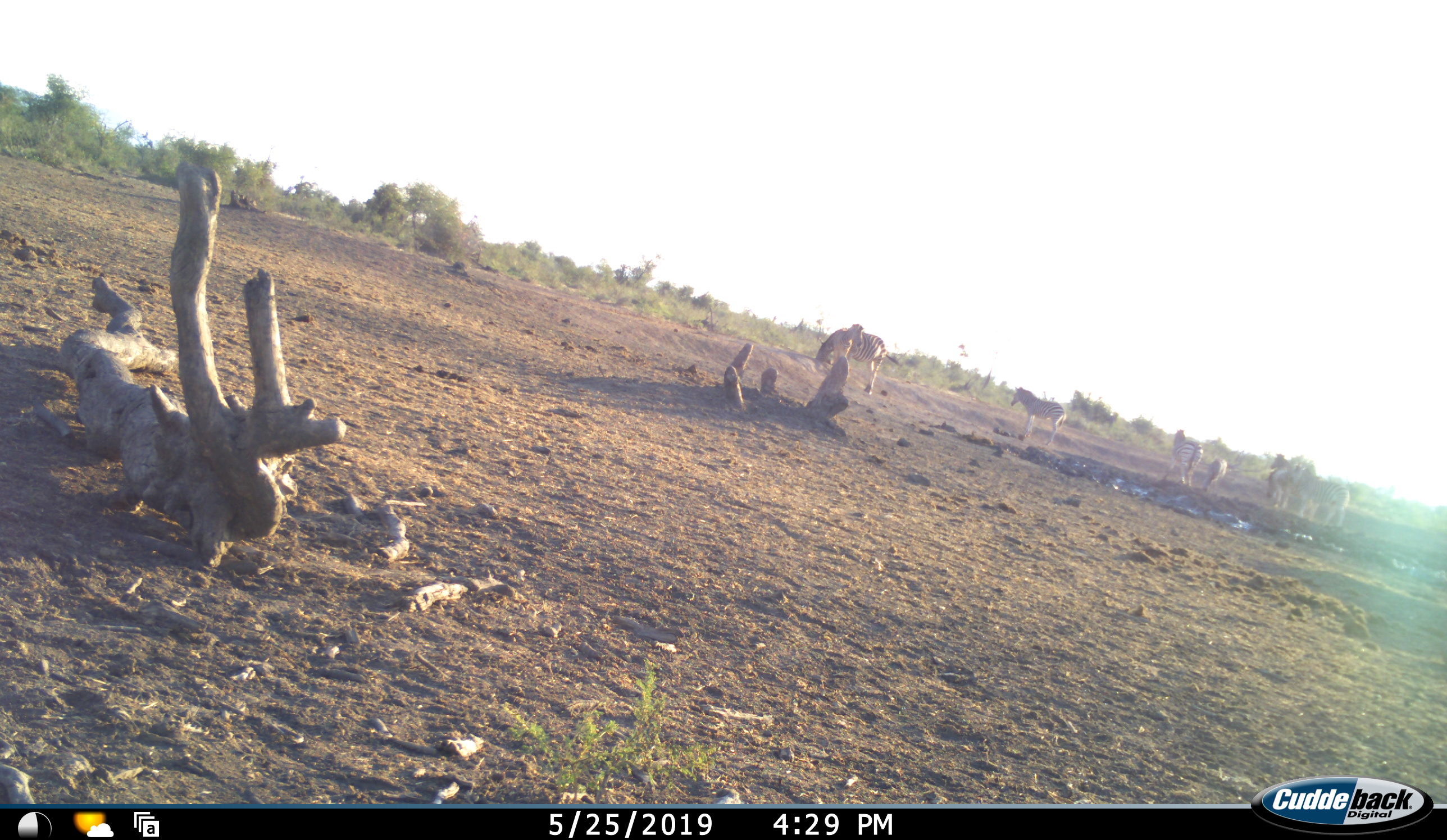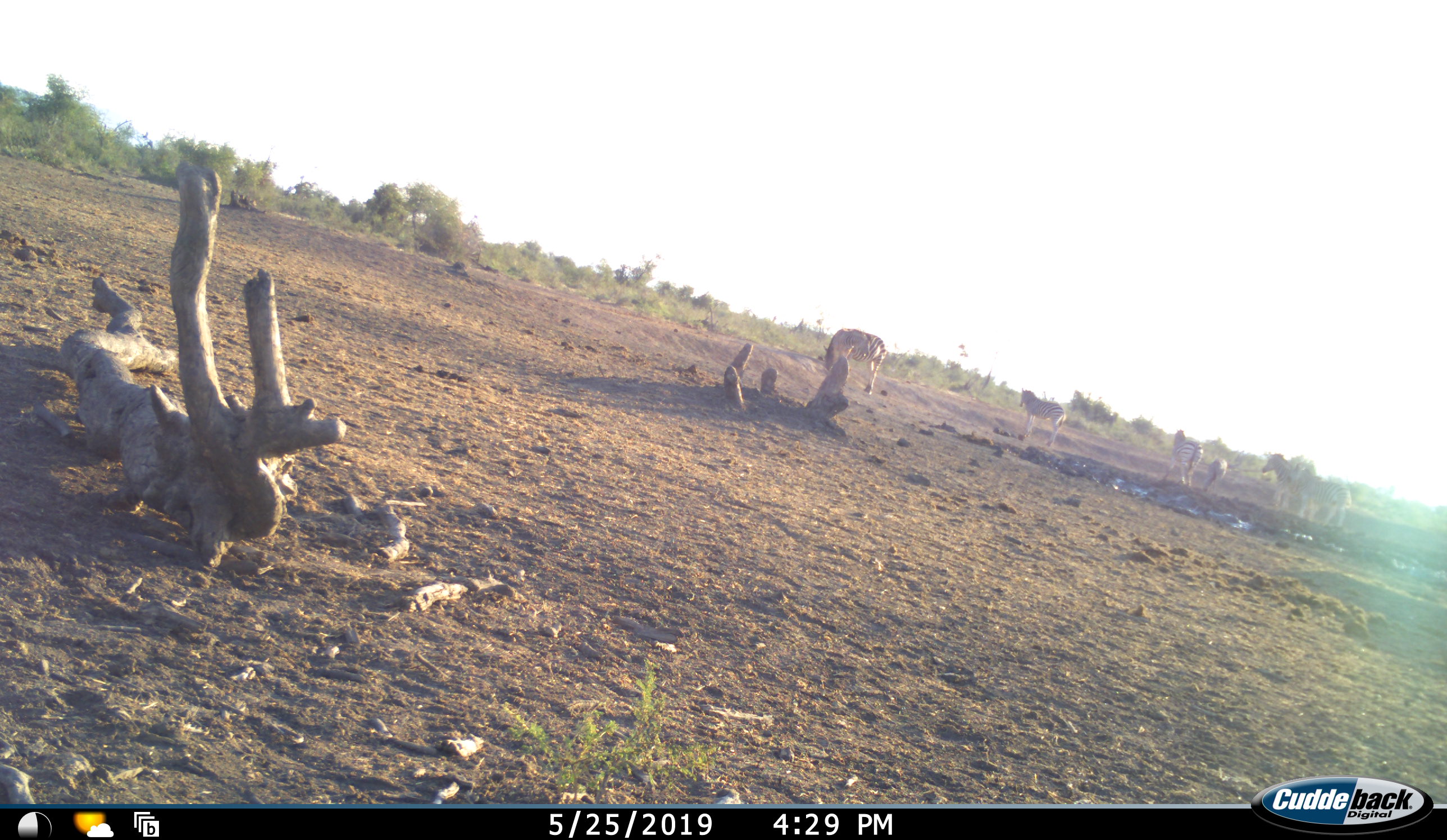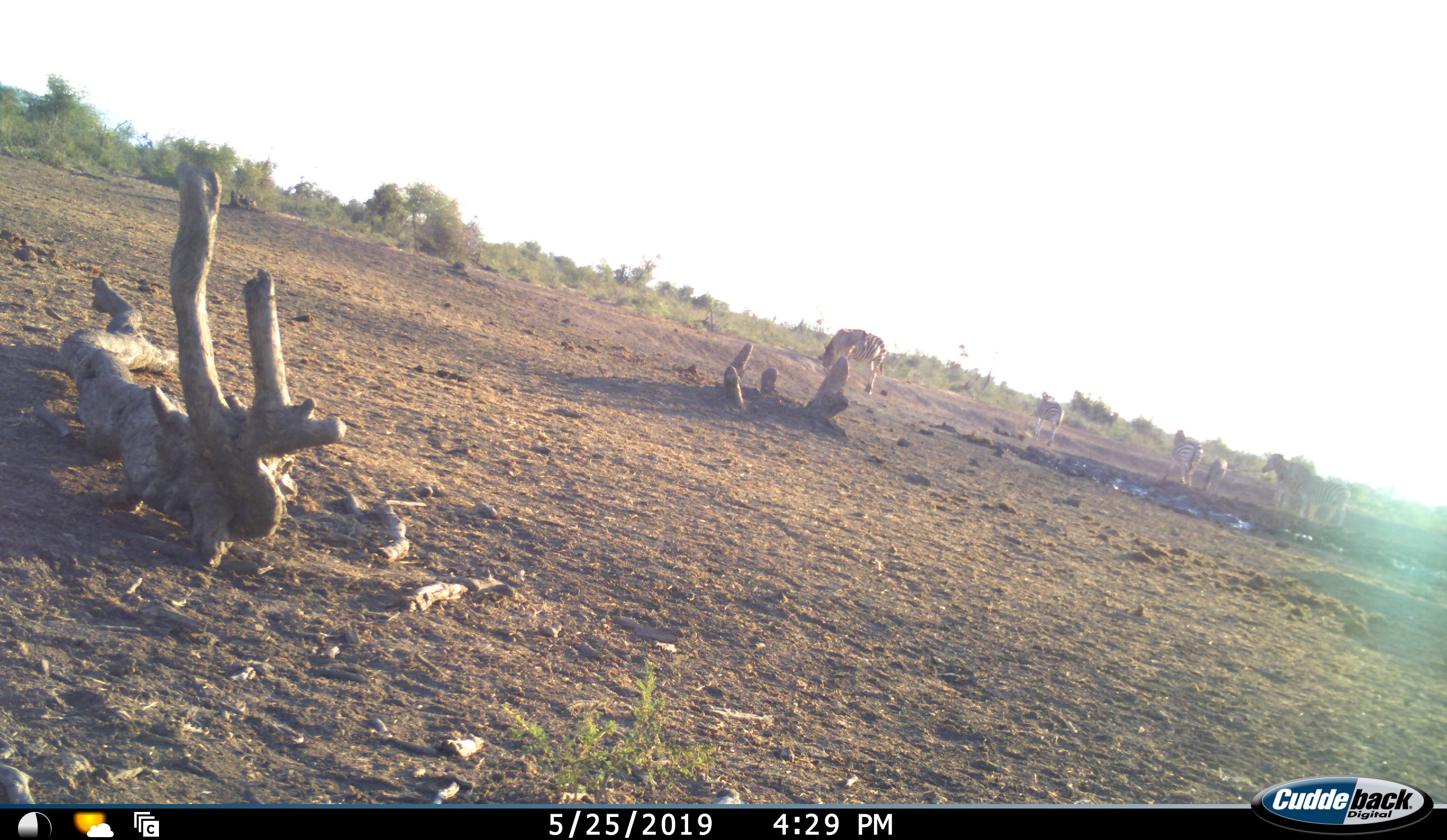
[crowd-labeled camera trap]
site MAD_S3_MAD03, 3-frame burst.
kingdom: Animalia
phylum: Chordata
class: Mammalia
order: Perissodactyla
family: Equidae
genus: Equus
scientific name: Equus quagga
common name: plains zebra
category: zebraplains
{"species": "zebraplains (plains zebra) (Equus quagga)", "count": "6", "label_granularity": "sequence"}